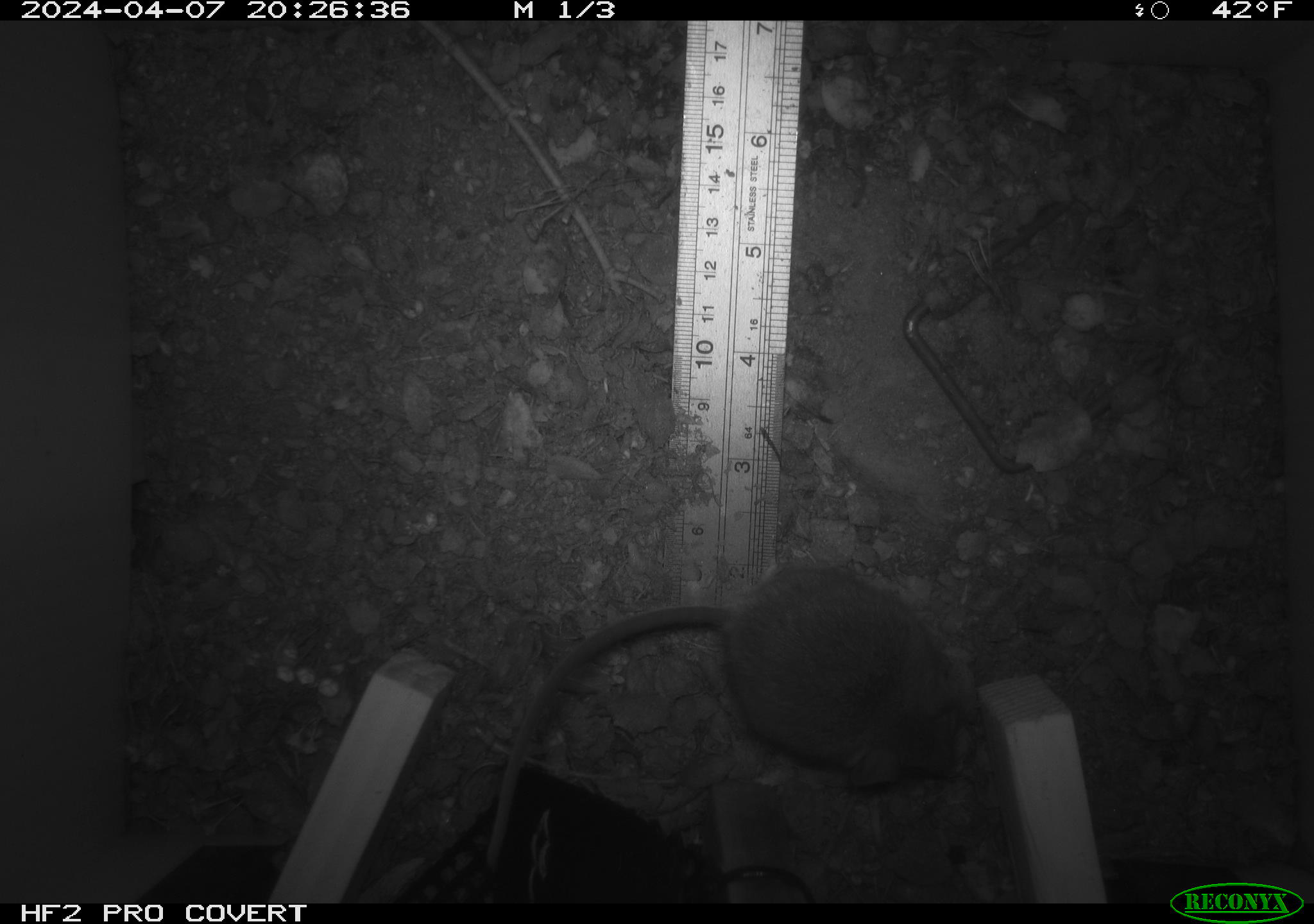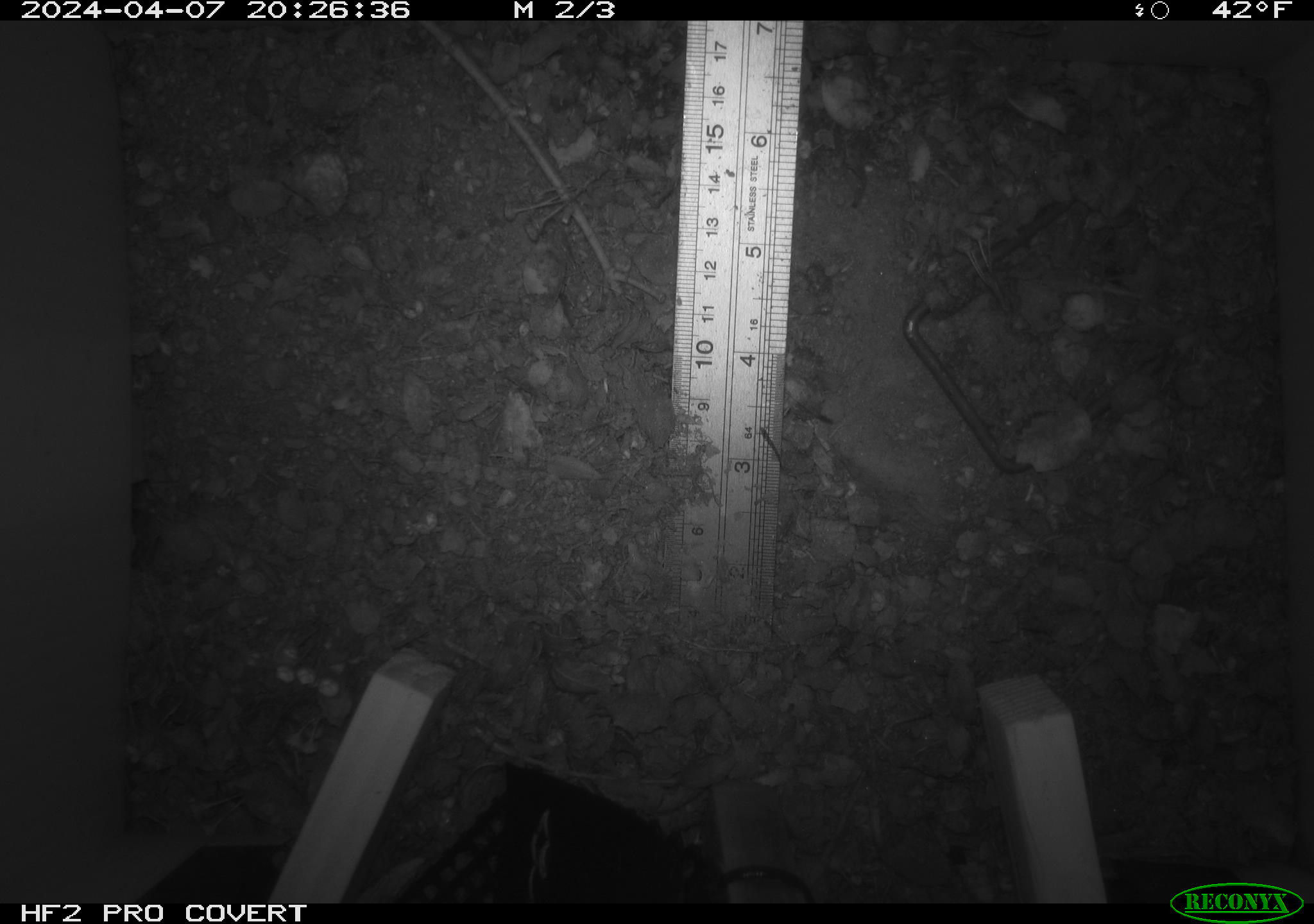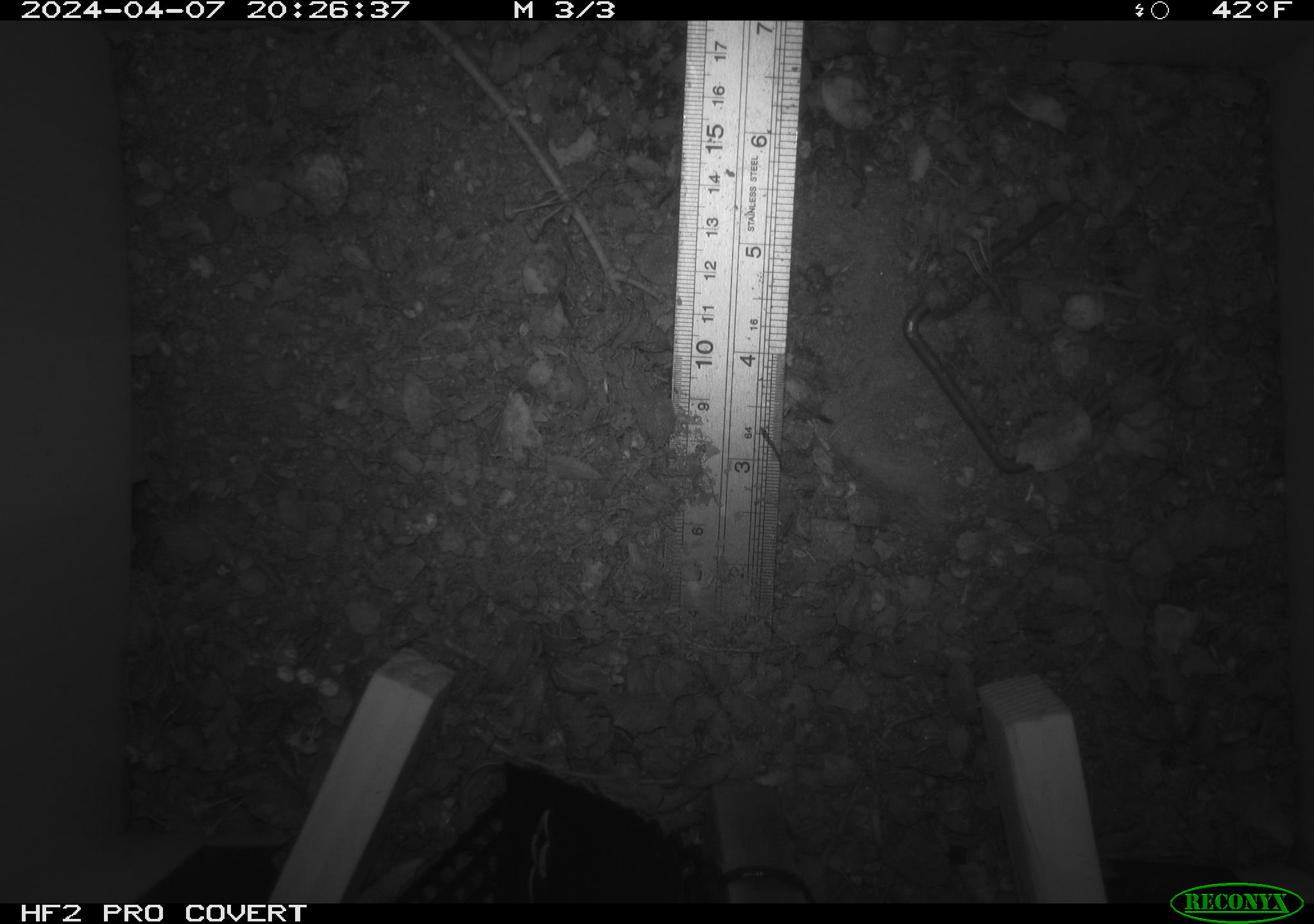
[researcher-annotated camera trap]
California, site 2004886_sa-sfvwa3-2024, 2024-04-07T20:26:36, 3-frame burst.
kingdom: Animalia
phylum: Chordata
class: Mammalia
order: Rodentia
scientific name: Rodentia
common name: mouse species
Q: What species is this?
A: Mouse species (Rodentia).